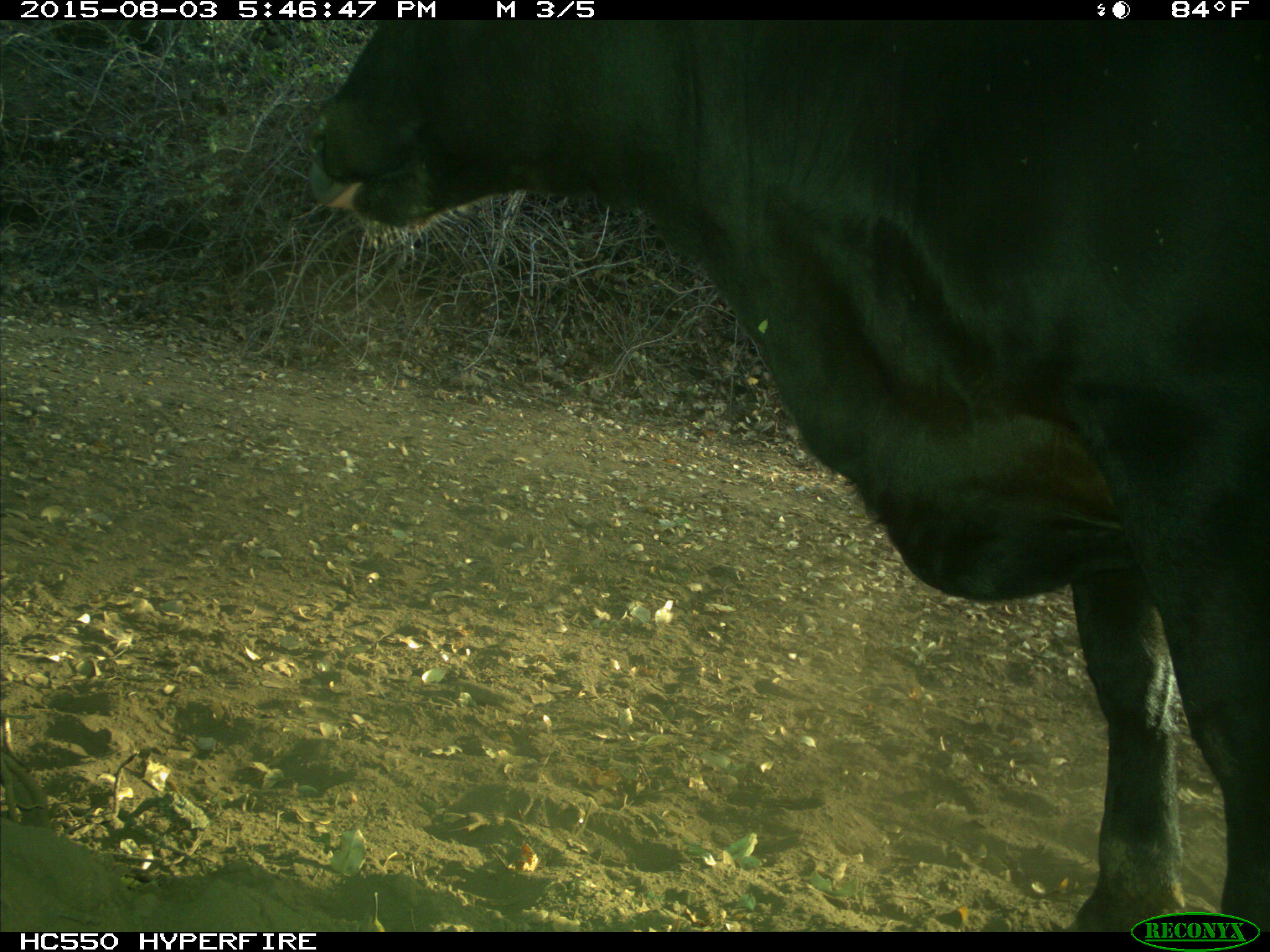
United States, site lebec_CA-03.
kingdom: Animalia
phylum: Chordata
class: Mammalia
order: Artiodactyla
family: Bovidae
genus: Bos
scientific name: Bos taurus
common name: domestic cow